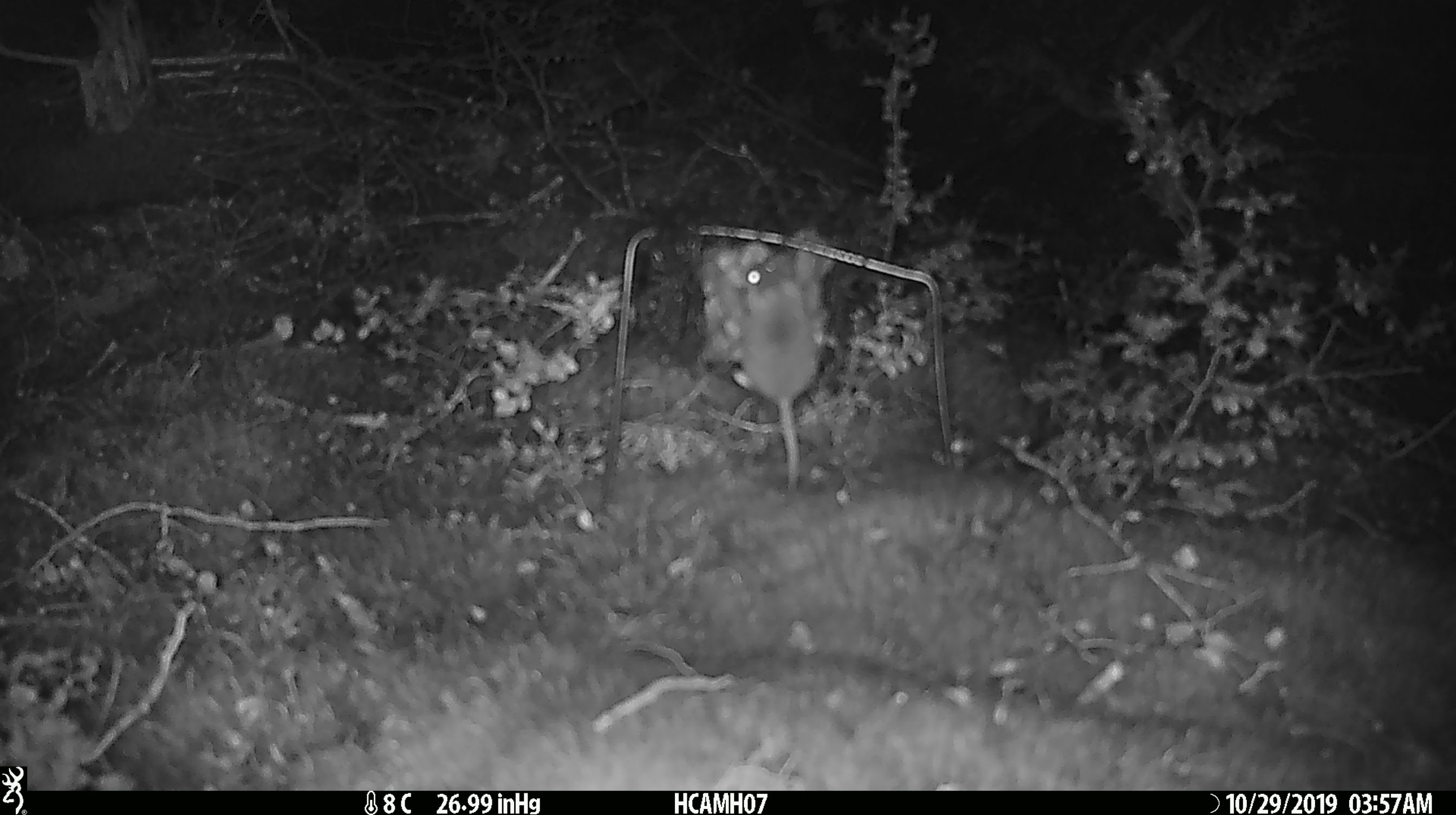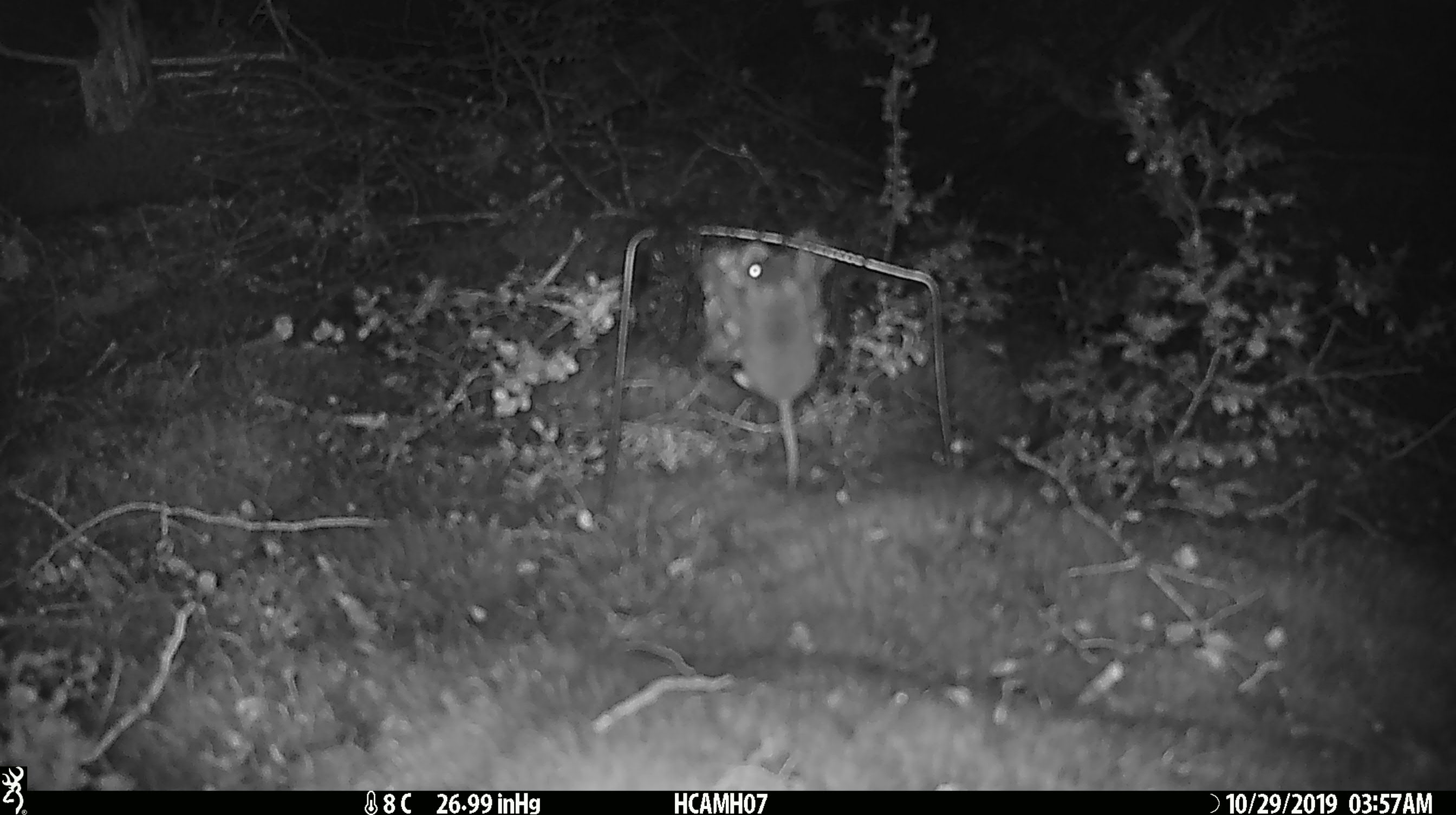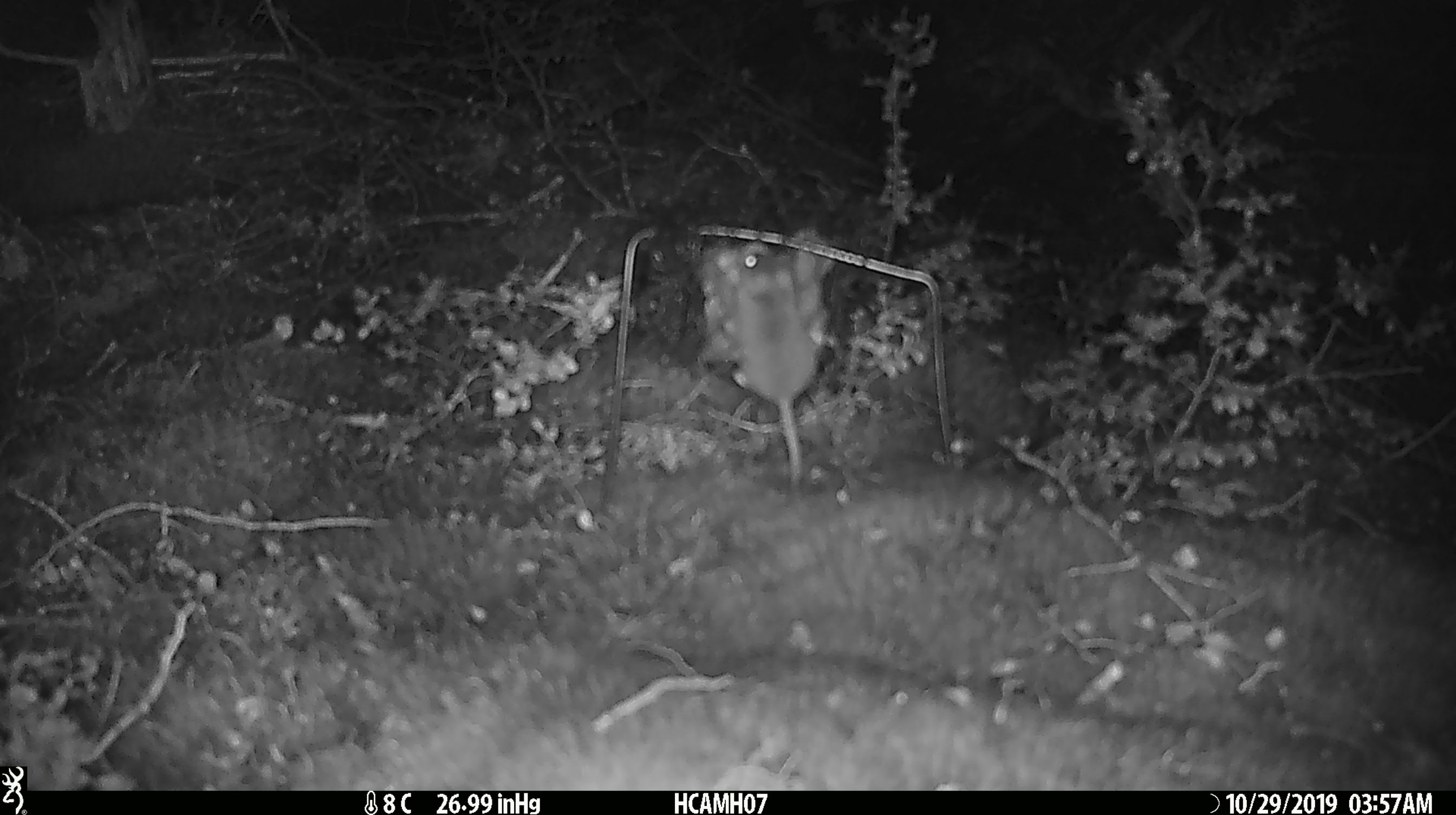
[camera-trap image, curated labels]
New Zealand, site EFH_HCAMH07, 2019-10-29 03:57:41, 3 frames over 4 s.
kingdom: Animalia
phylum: Chordata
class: Mammalia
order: Rodentia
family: Muridae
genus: Mus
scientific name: Mus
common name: mouse